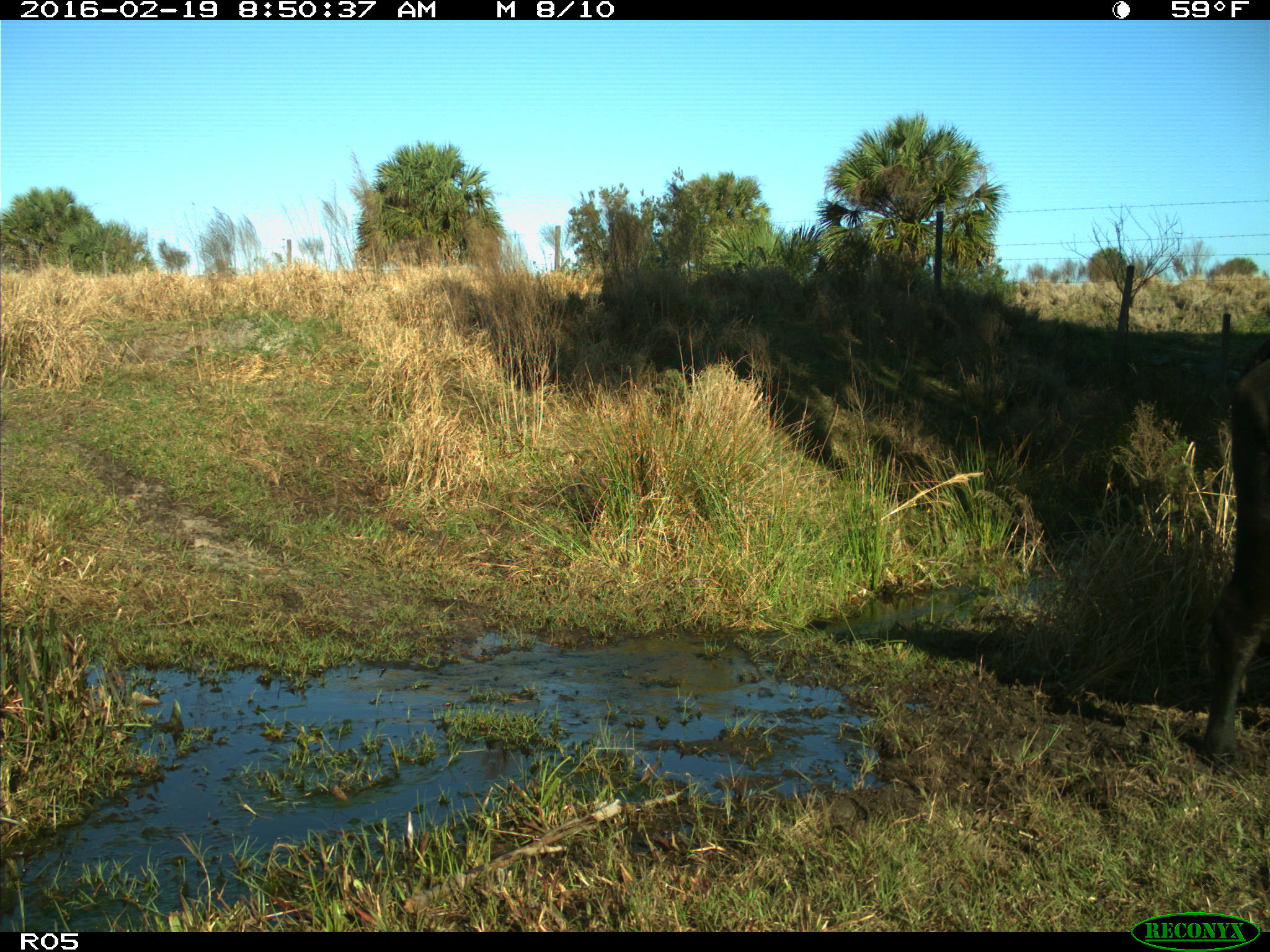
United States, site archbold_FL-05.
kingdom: Animalia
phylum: Chordata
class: Mammalia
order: Artiodactyla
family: Bovidae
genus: Bos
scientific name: Bos taurus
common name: domestic cow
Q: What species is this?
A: Bos taurus (domestic cow).